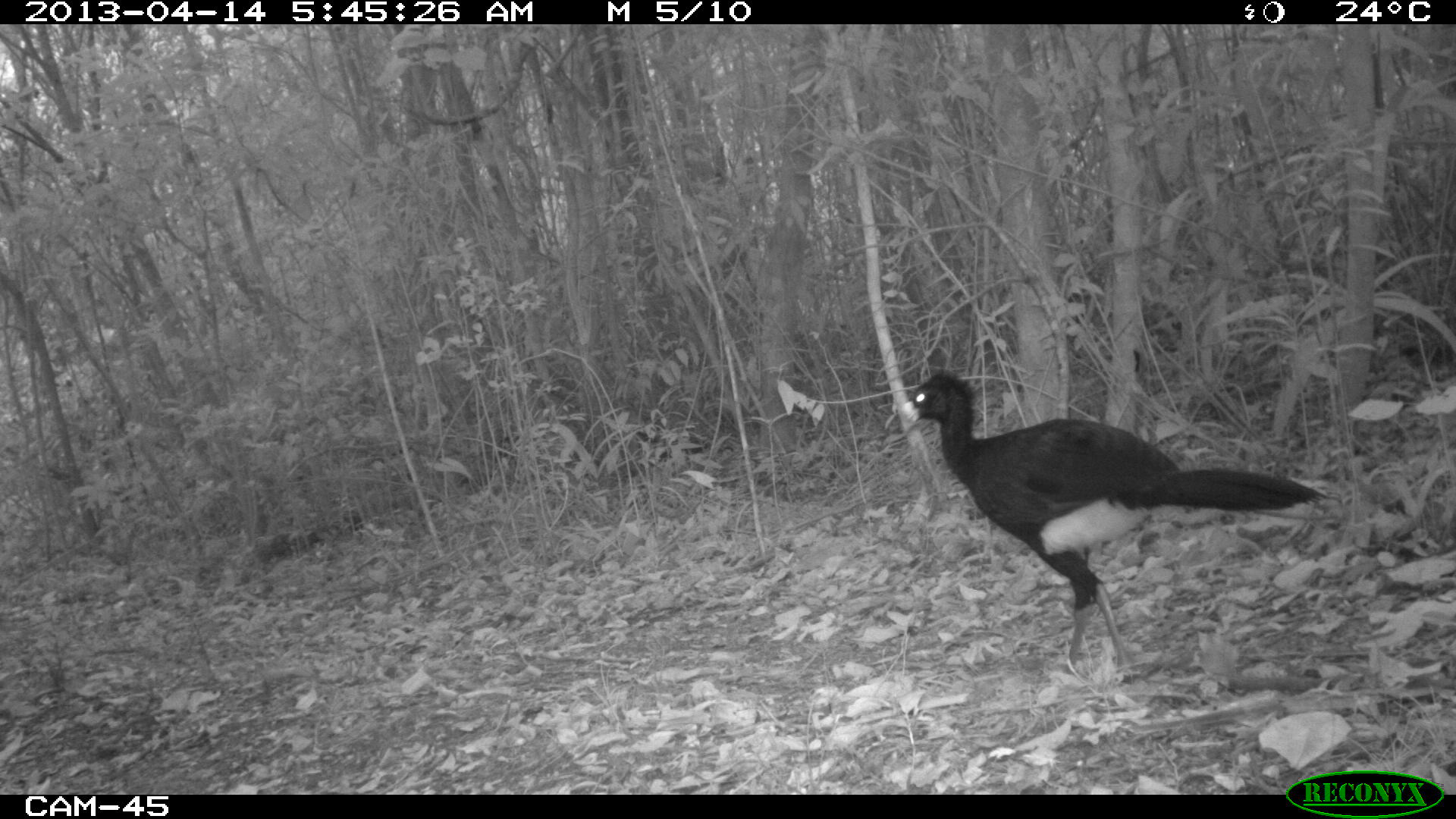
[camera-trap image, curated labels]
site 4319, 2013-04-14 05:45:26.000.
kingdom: Animalia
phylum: Chordata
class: Aves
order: Galliformes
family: Cracidae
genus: Crax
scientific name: Crax rubra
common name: great curassow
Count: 1.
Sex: male.